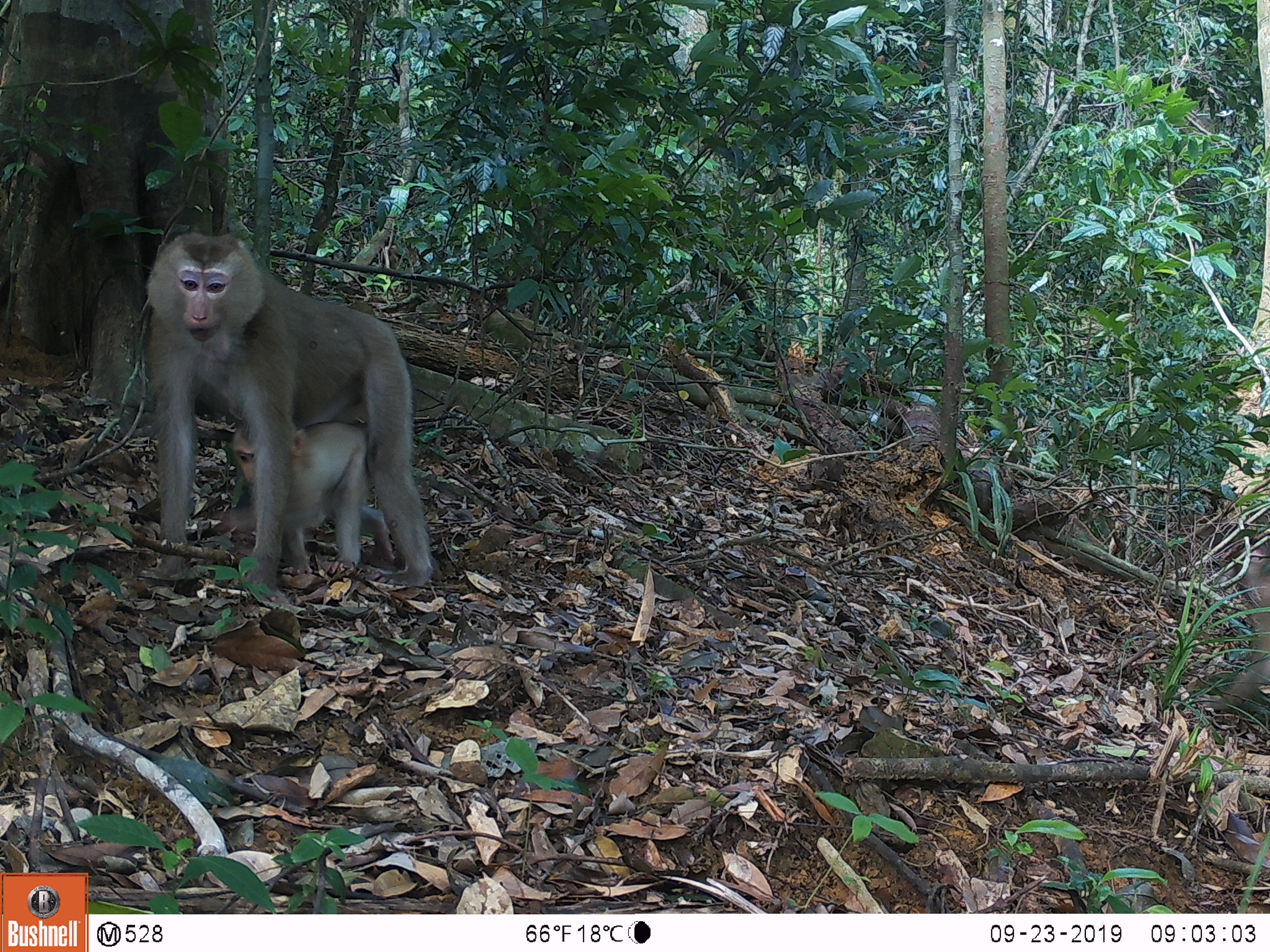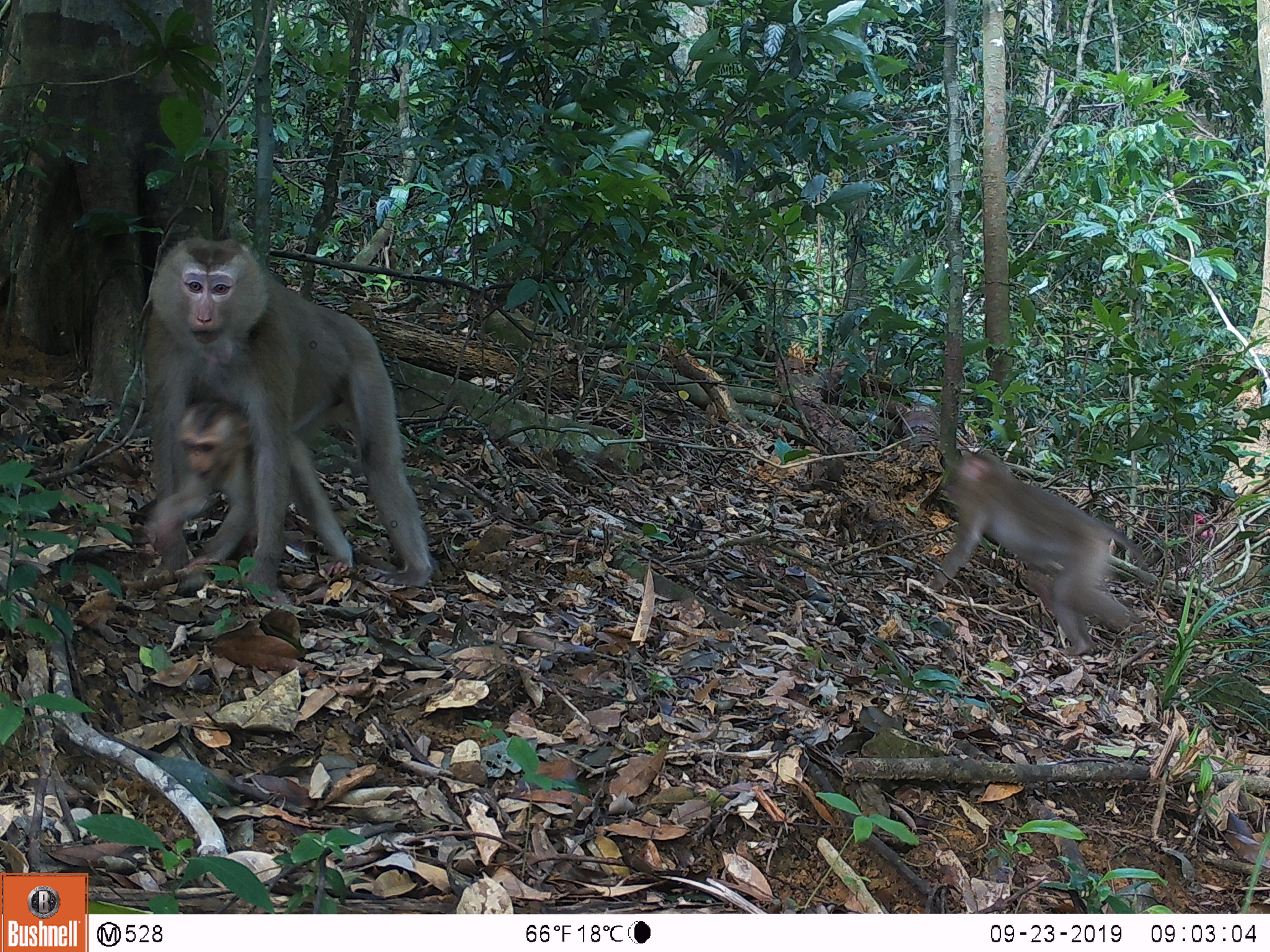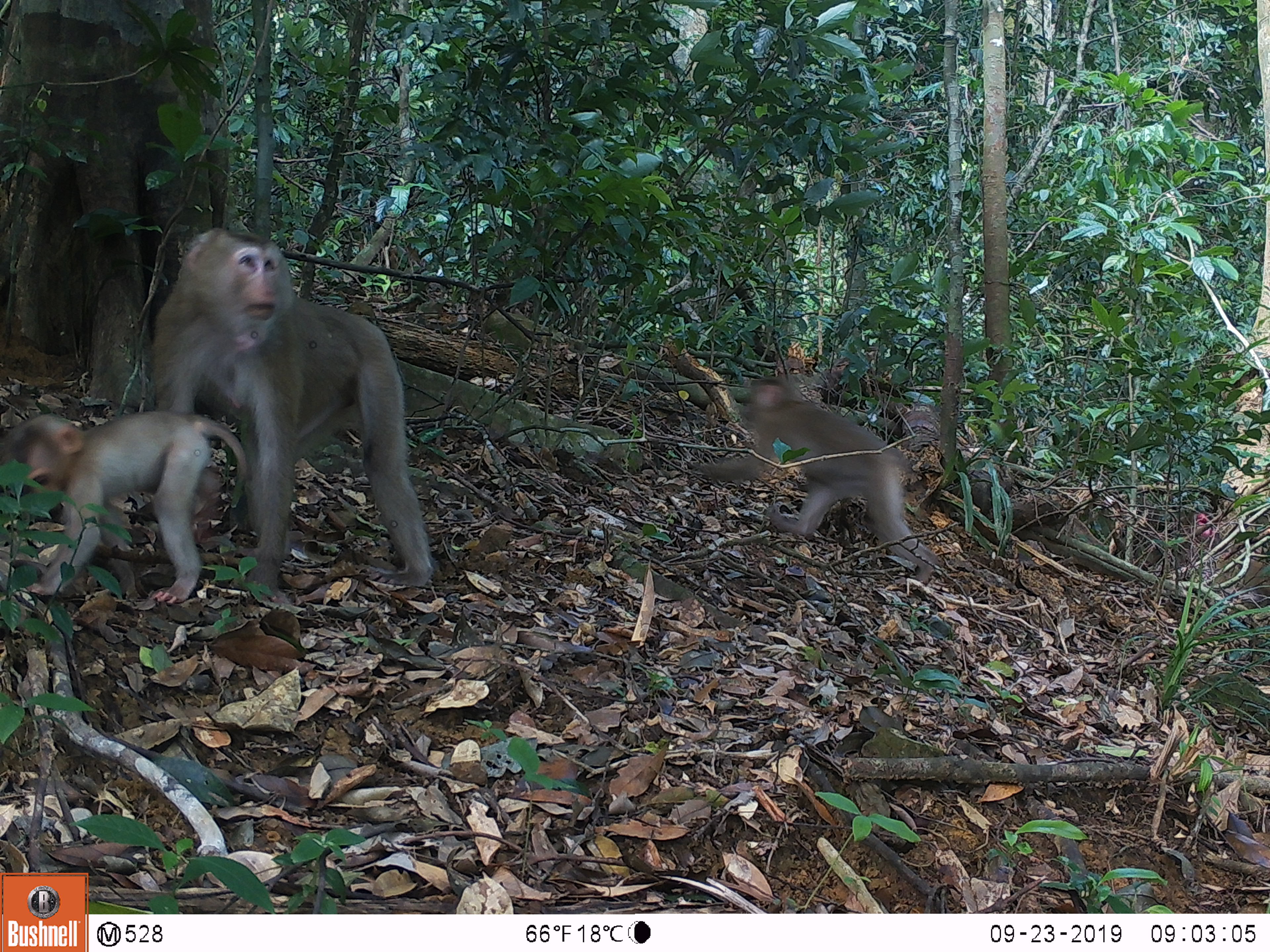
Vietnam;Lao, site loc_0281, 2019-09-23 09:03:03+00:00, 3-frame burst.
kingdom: Animalia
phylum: Chordata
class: Mammalia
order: Primates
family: Cercopithecidae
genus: Macaca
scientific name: Macaca nemestrina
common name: pig-tailed macaque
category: pig tailed macaque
Pig tailed macaque (pig-tailed macaque) (Macaca nemestrina). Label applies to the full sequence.